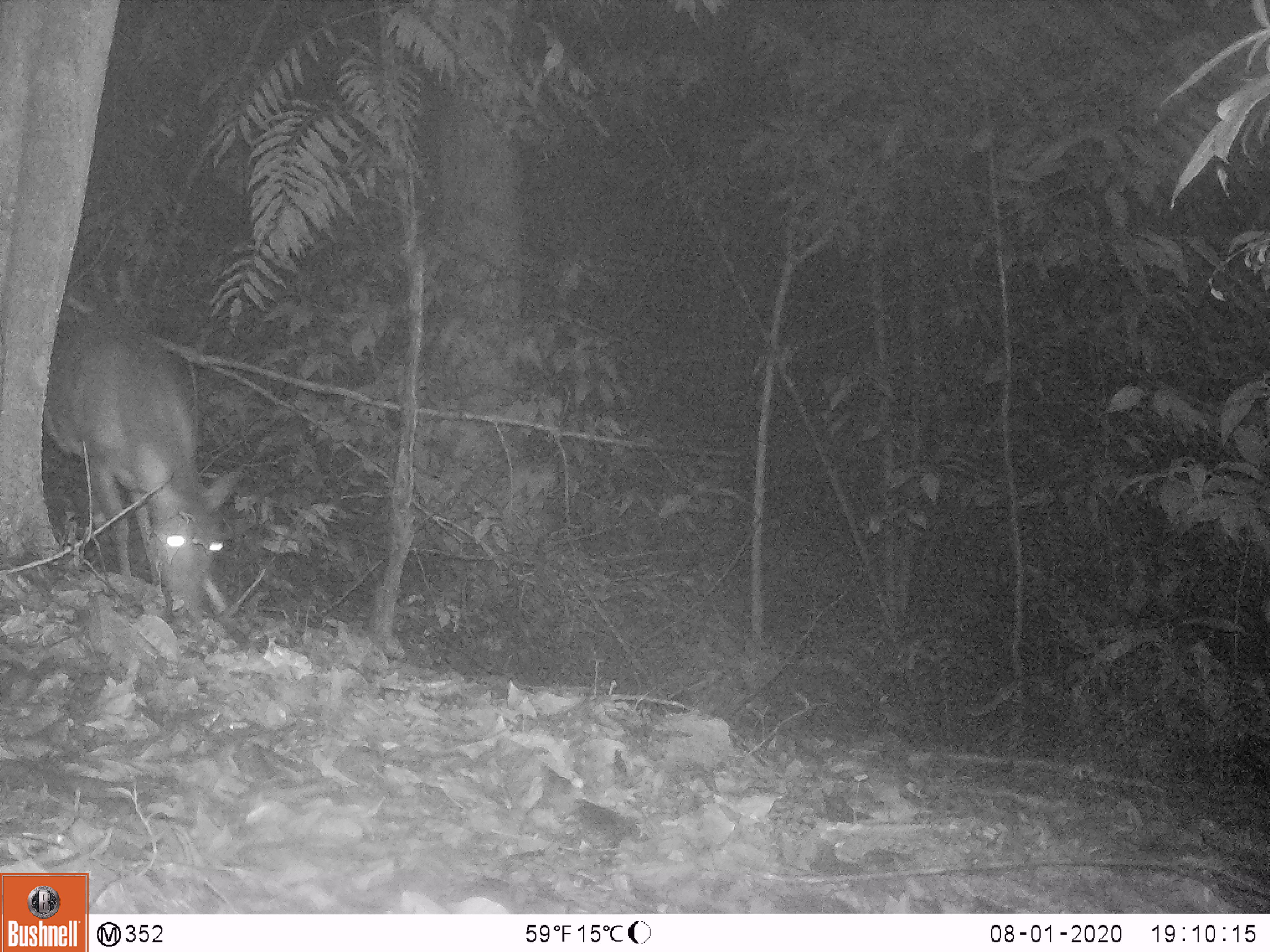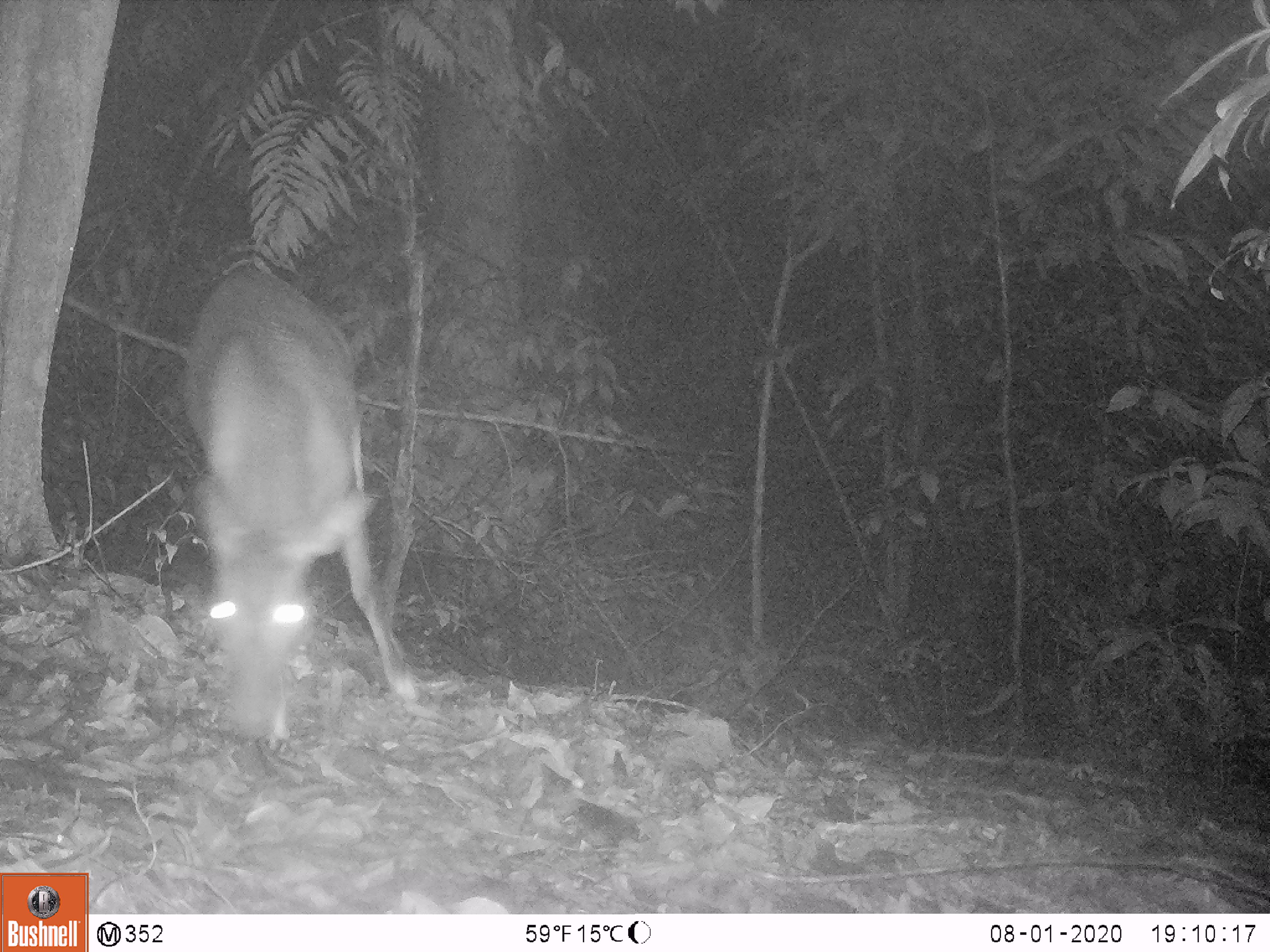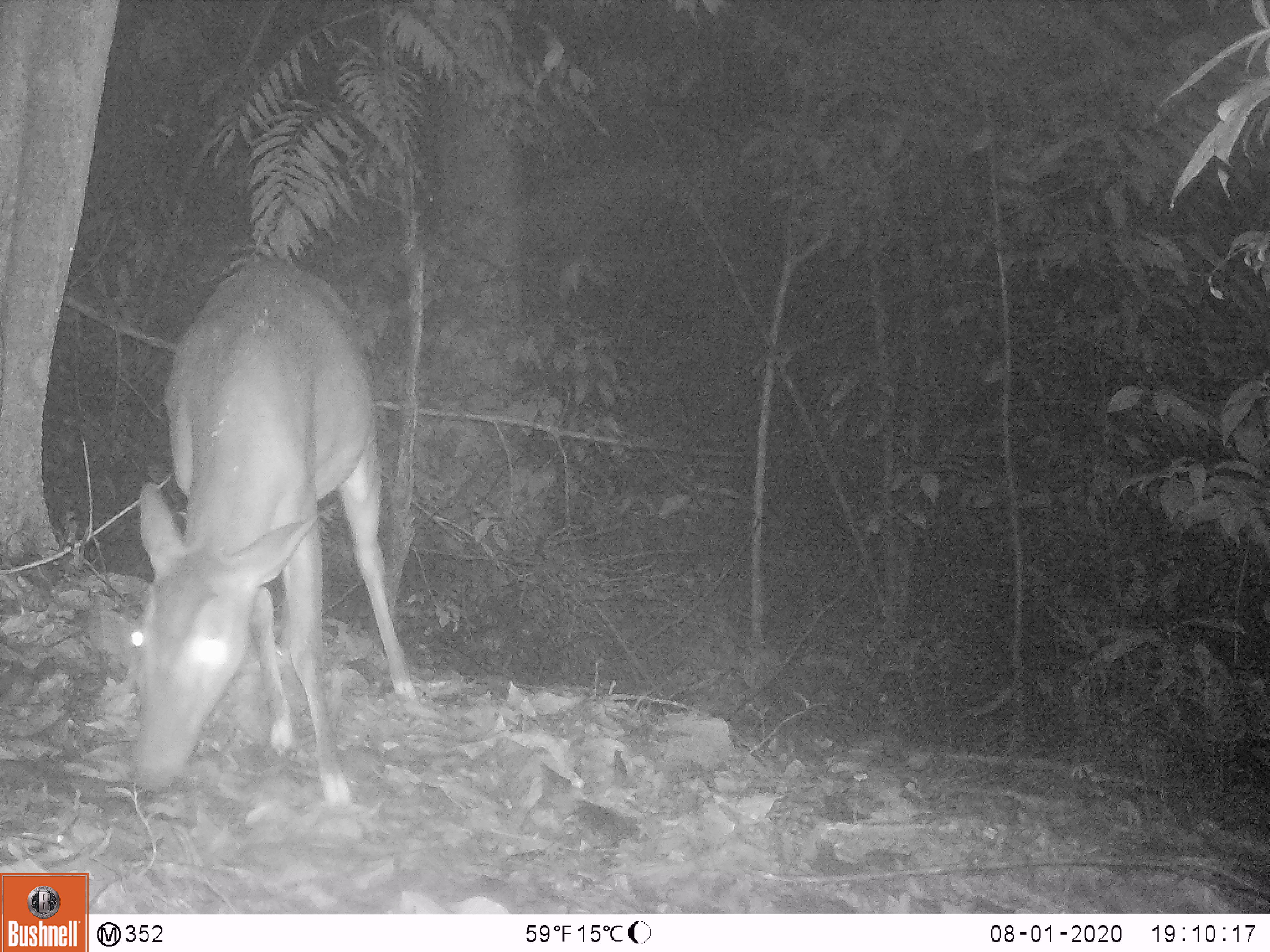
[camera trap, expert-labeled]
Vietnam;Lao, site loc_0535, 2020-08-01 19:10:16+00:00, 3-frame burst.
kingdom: Animalia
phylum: Chordata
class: Mammalia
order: Artiodactyla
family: Cervidae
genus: Muntiacus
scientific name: Muntiacus vuquangensis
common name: large-antlered muntjac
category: large antlered muntjac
Large antlered muntjac (large-antlered muntjac) (Muntiacus vuquangensis). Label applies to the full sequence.